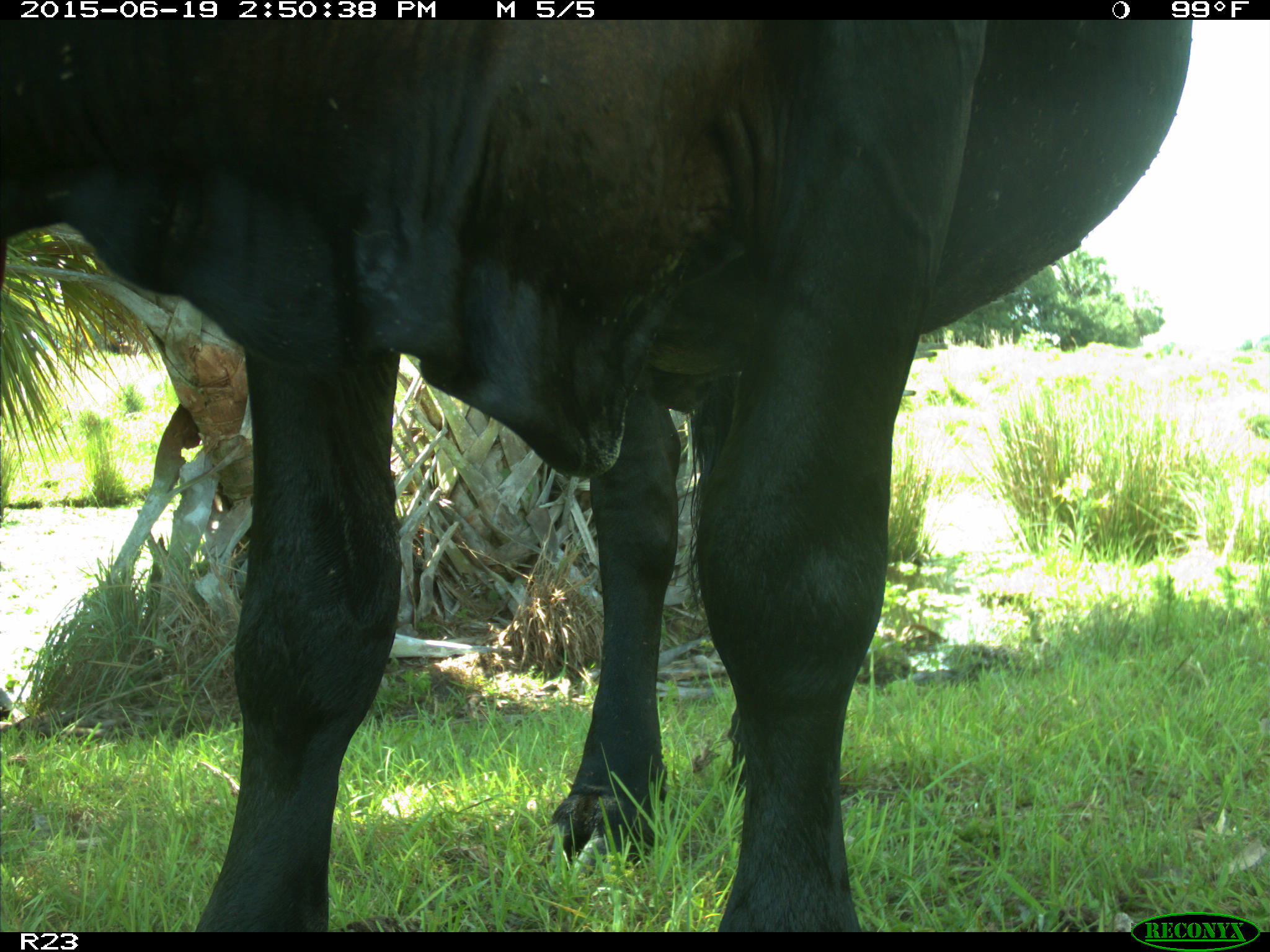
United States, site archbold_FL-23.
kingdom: Animalia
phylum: Chordata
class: Mammalia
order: Artiodactyla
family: Bovidae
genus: Bos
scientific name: Bos taurus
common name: domestic cow